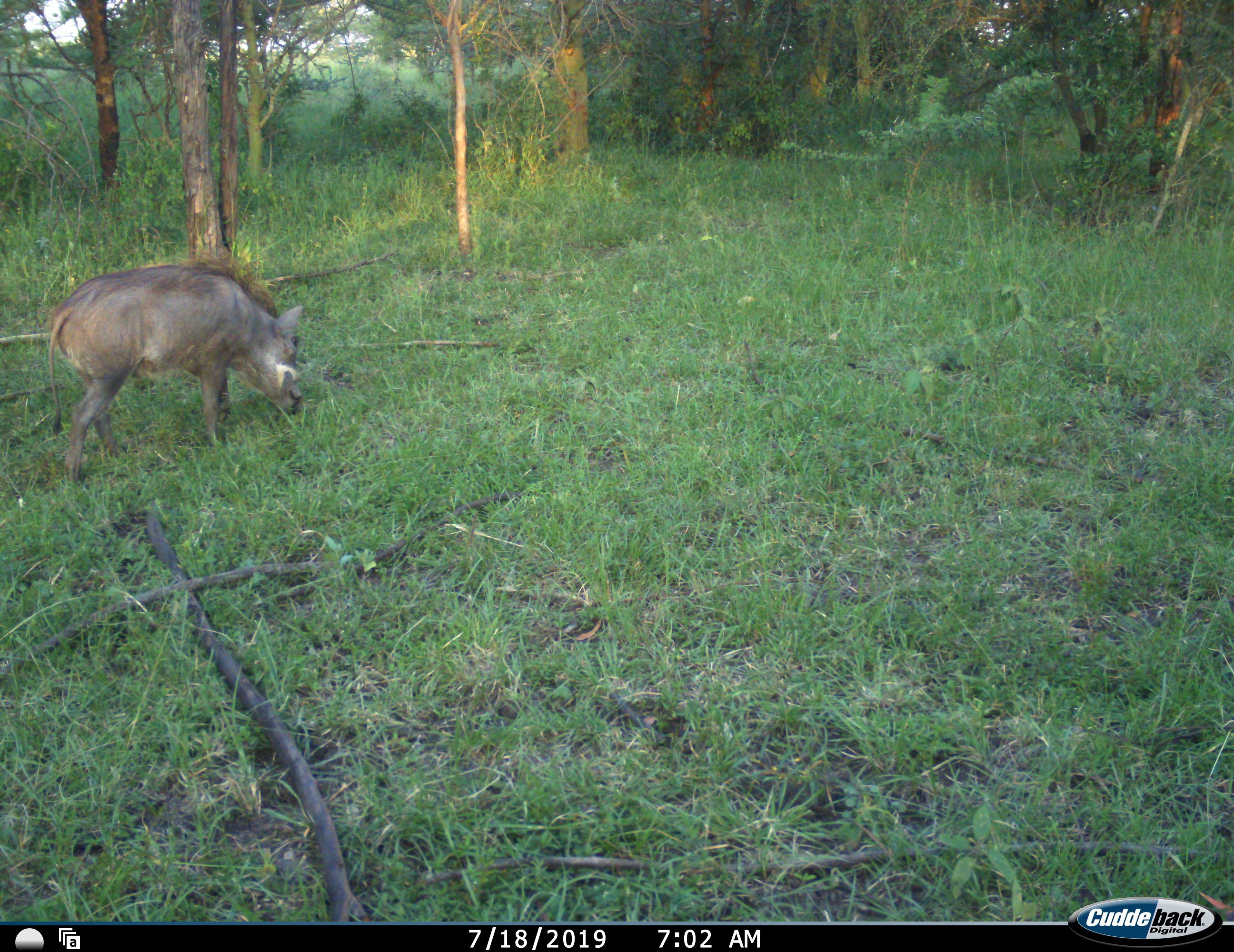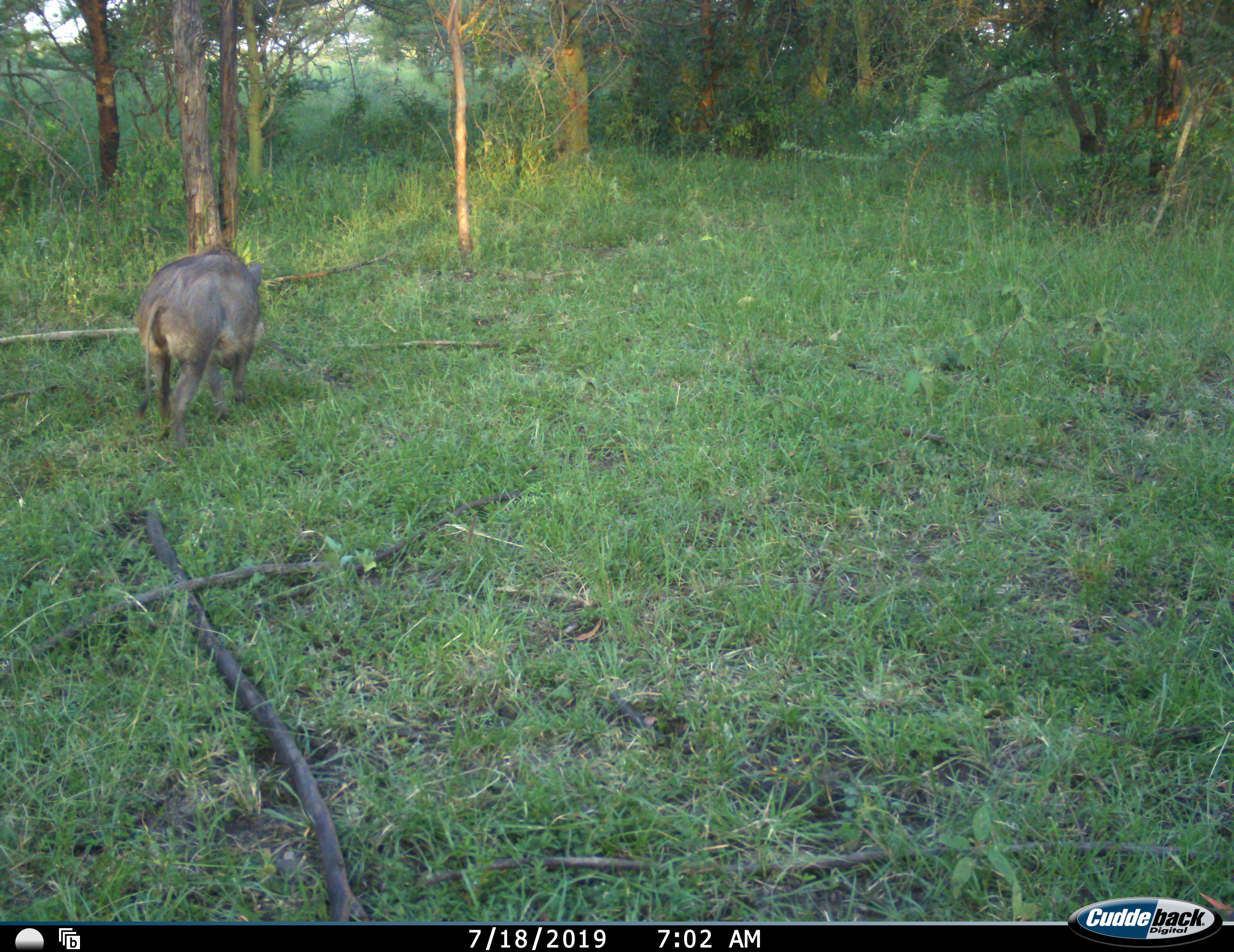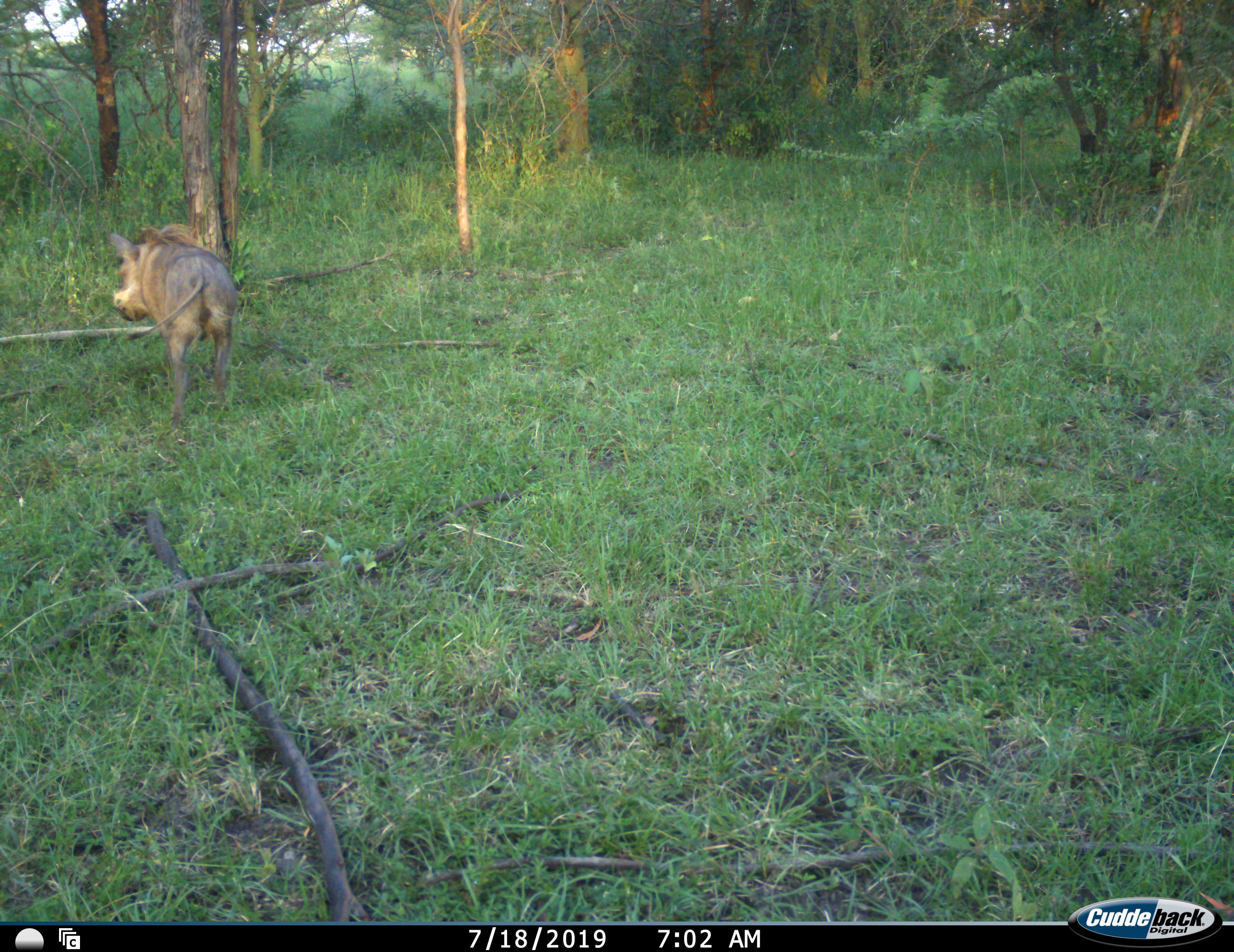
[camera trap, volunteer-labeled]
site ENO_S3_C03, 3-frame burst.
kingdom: Animalia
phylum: Chordata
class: Mammalia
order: Artiodactyla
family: Suidae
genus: Phacochoerus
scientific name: Phacochoerus africanus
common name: warthog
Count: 1.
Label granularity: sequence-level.